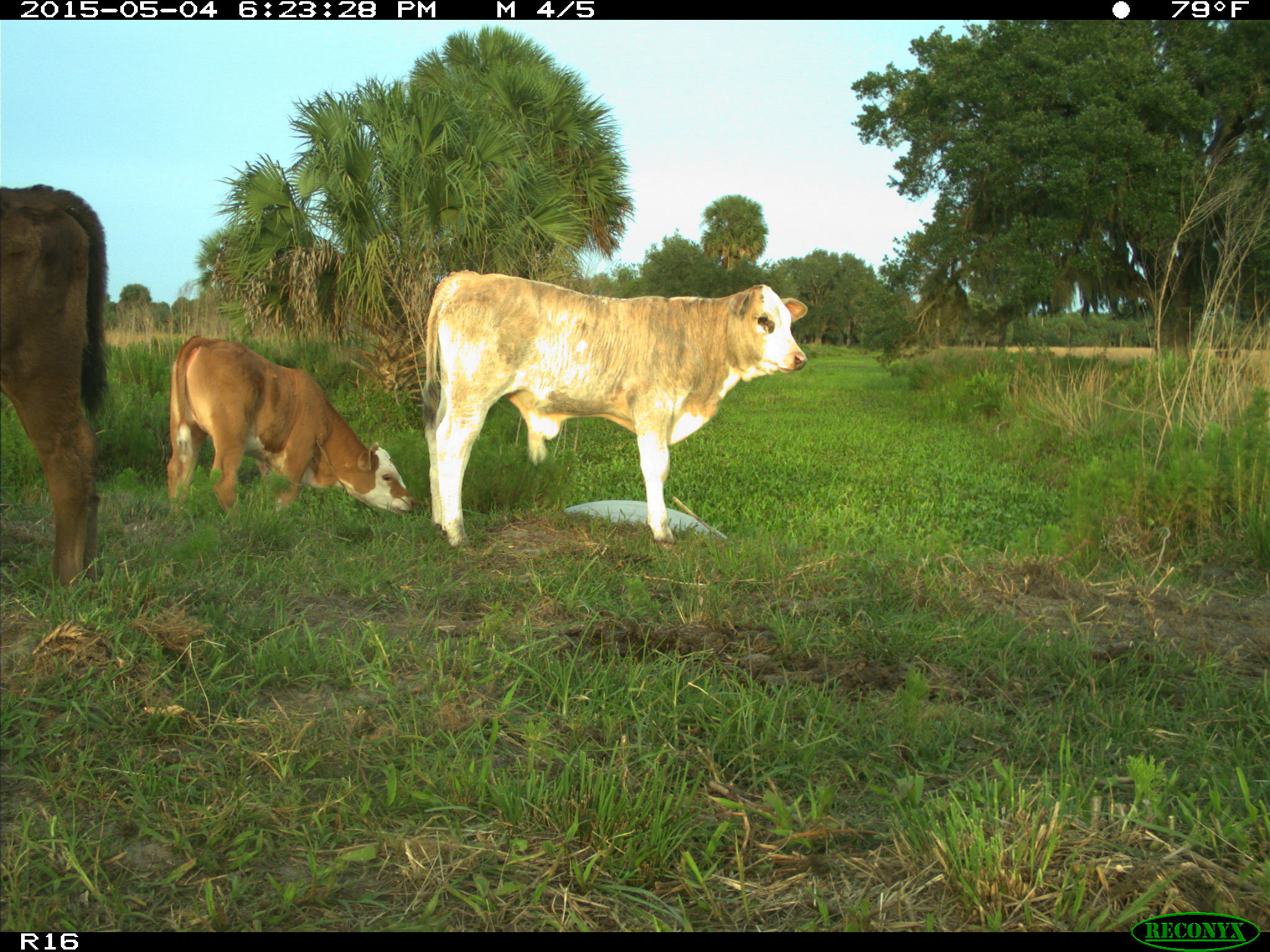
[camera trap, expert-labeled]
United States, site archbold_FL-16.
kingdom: Animalia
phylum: Chordata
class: Mammalia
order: Artiodactyla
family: Bovidae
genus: Bos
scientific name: Bos taurus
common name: domestic cow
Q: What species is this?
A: Bos taurus (domestic cow).